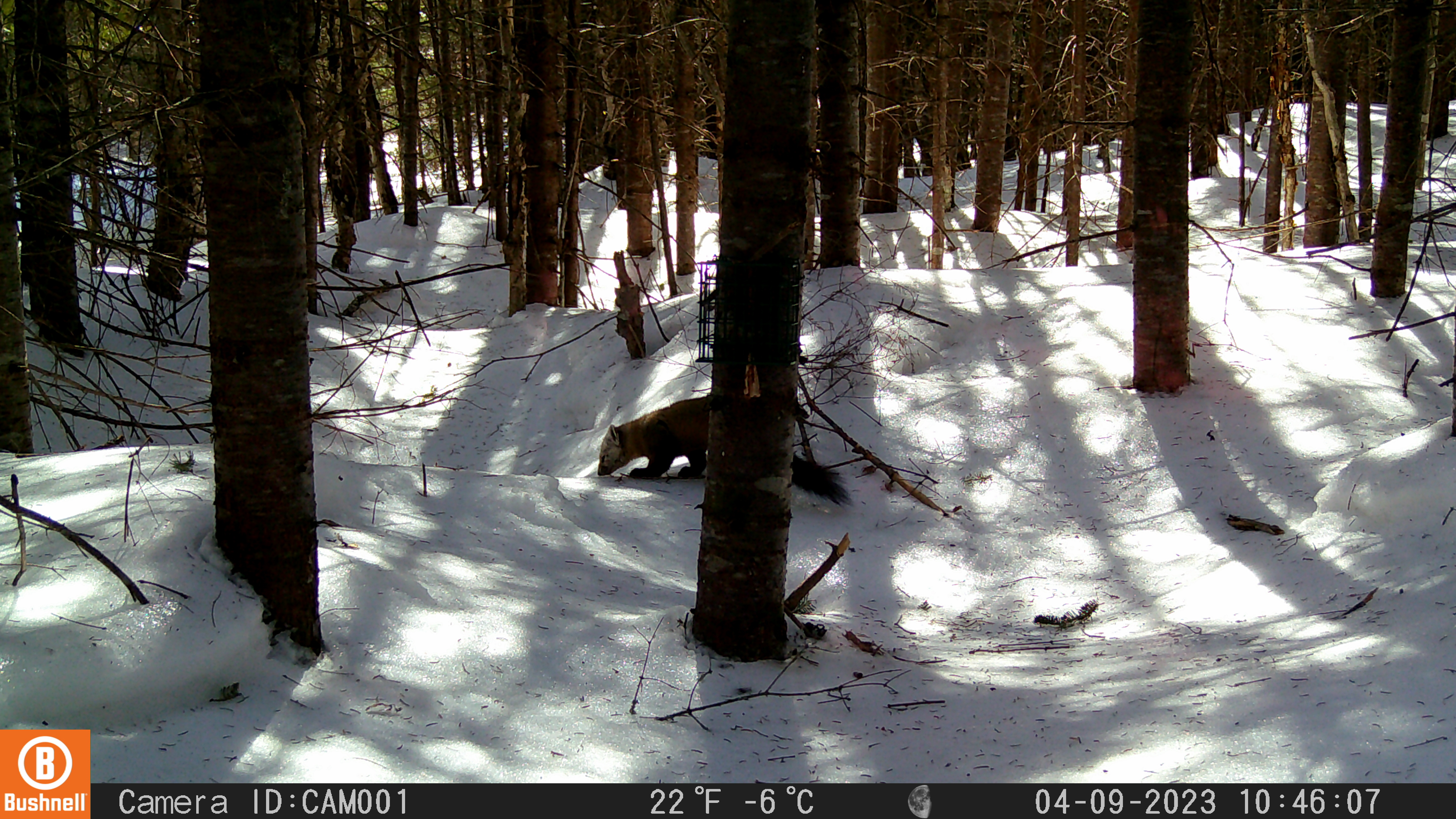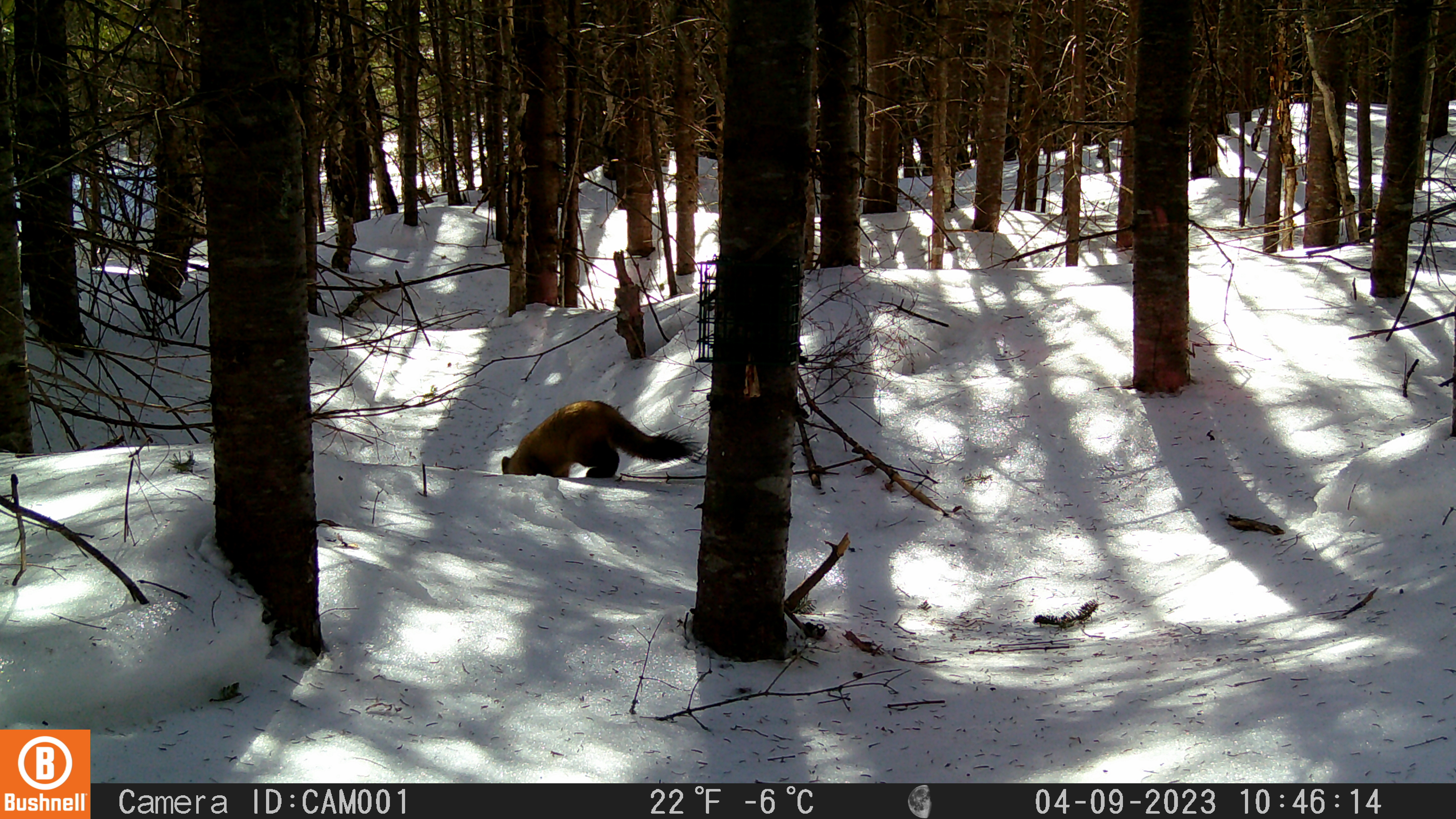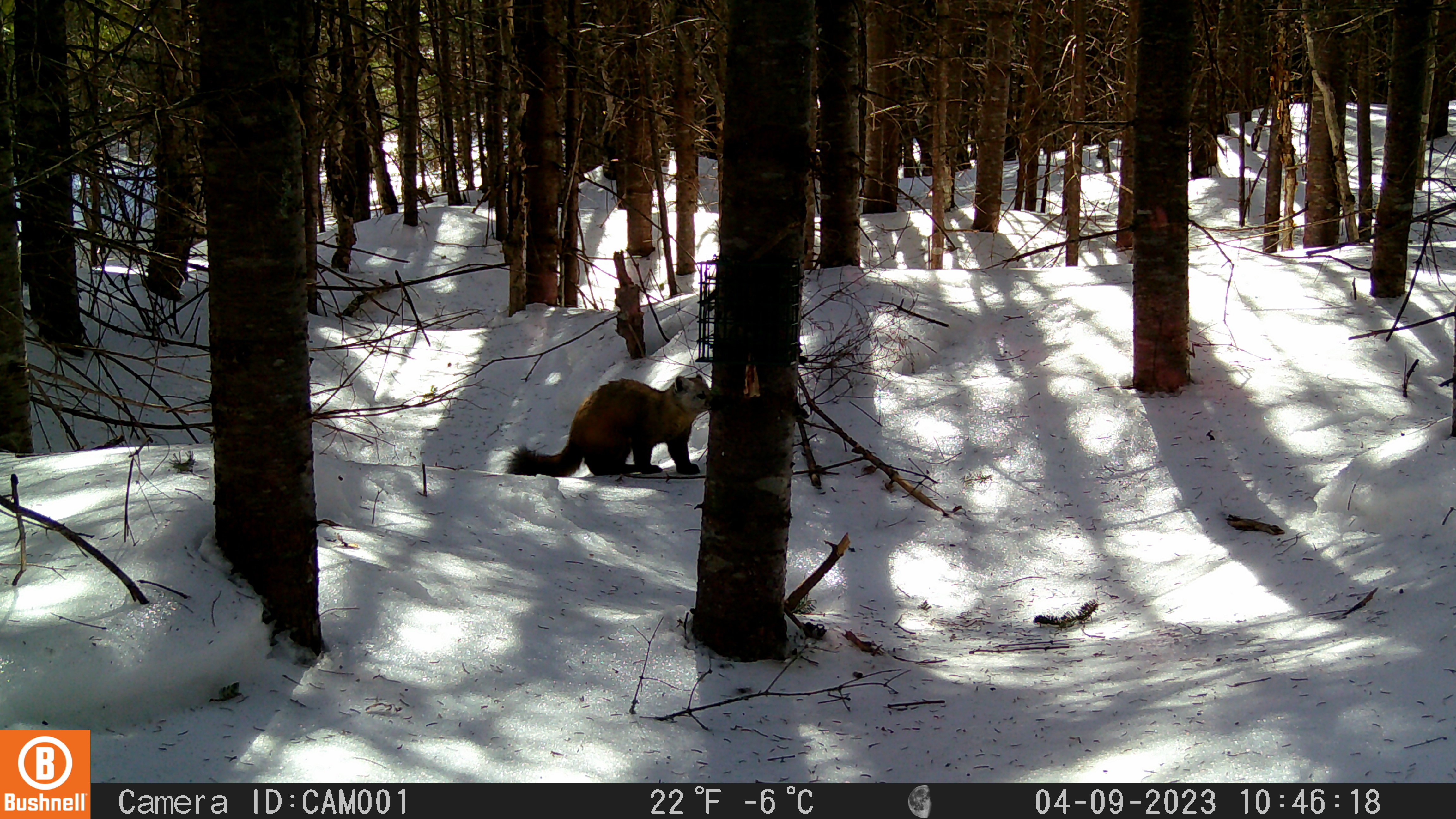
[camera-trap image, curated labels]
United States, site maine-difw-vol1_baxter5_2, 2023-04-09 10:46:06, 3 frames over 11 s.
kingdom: Animalia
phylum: Chordata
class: Mammalia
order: Carnivora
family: Mustelidae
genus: Martes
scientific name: Martes americana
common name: american marten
American marten (Martes americana).